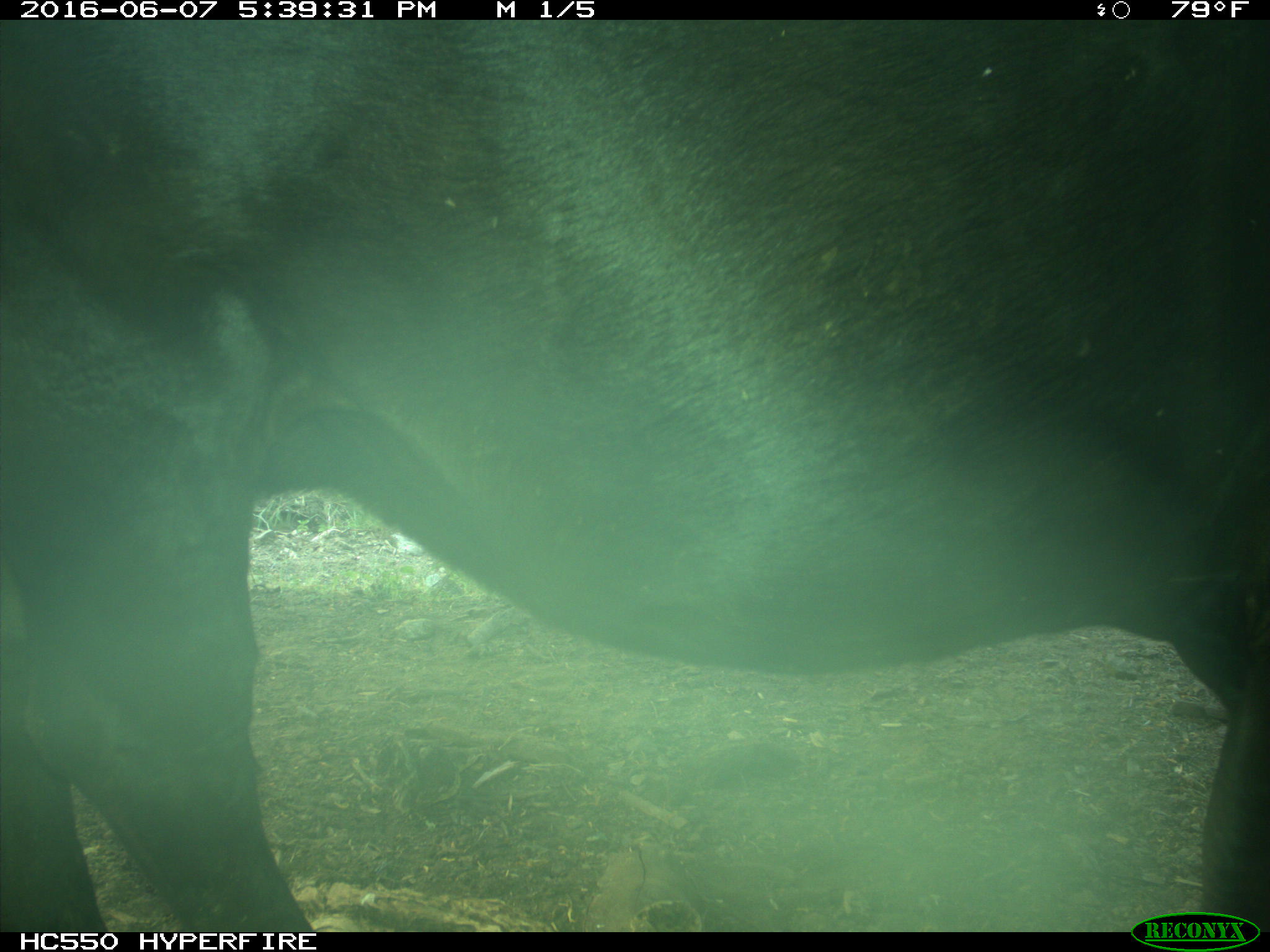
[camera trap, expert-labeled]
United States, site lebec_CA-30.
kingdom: Animalia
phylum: Chordata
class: Mammalia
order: Artiodactyla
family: Bovidae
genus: Bos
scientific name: Bos taurus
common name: domestic cow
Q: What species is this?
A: Bos taurus (domestic cow).